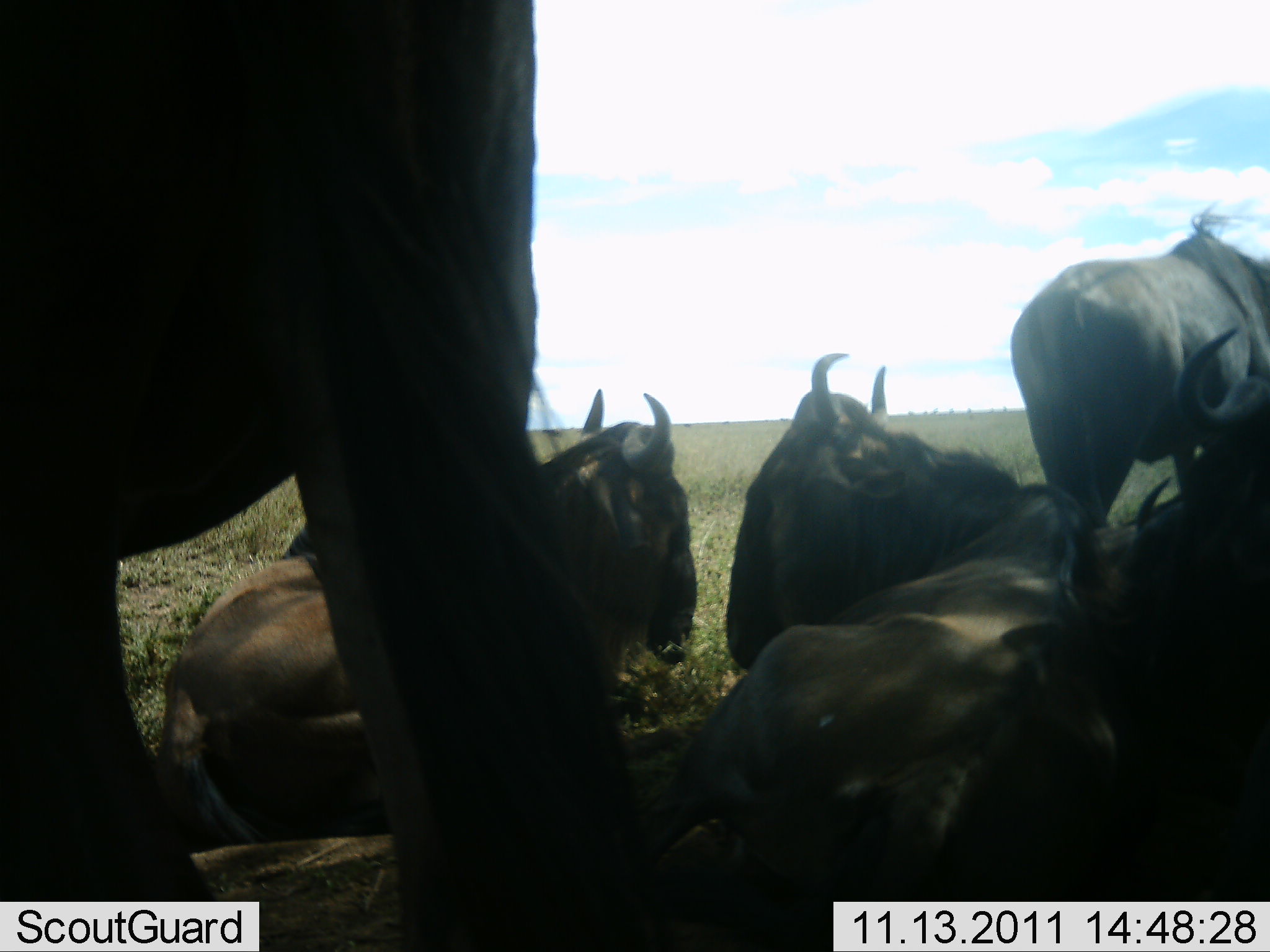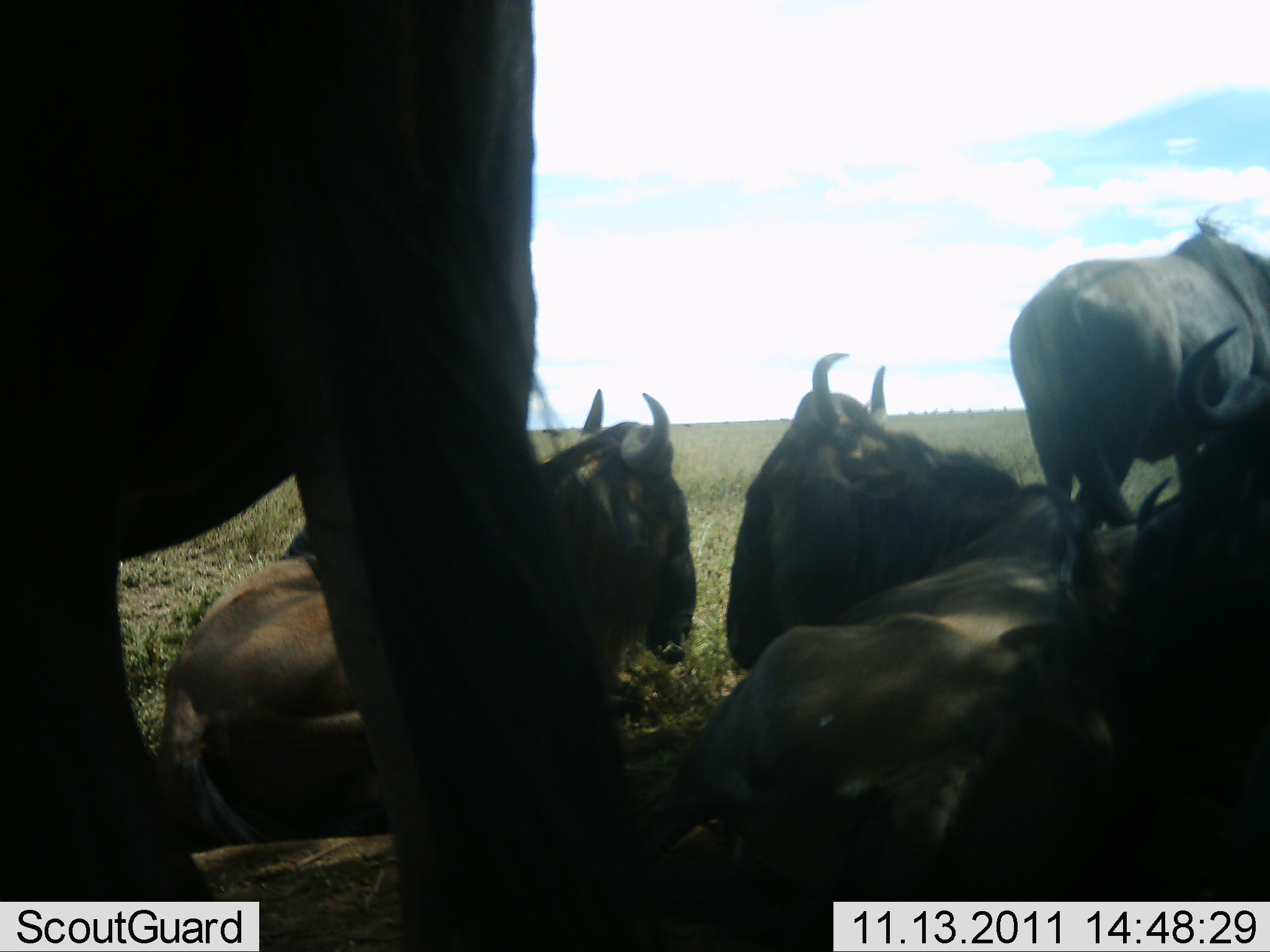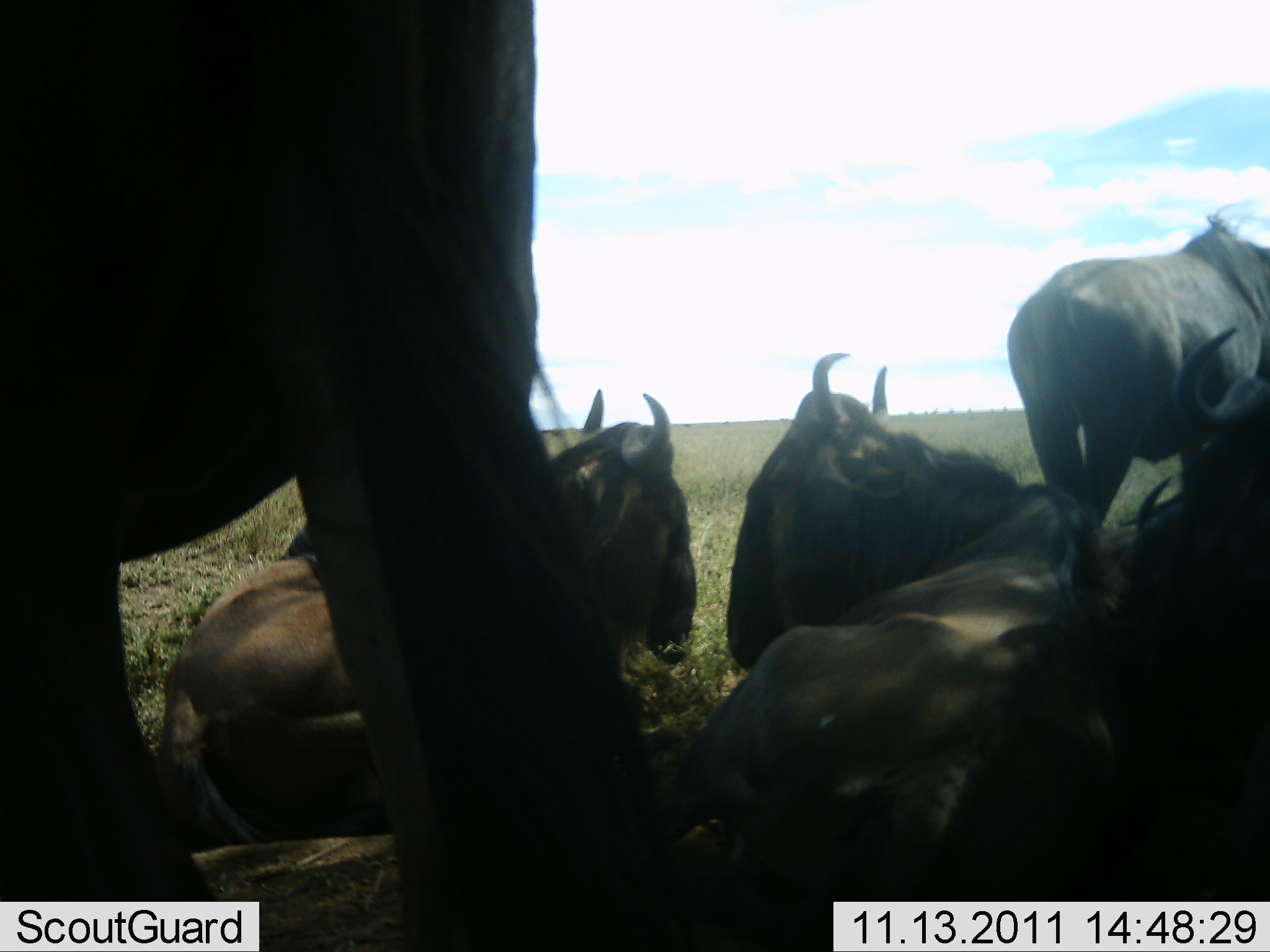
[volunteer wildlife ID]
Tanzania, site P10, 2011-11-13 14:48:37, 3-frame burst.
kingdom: Animalia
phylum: Chordata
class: Mammalia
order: Artiodactyla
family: Bovidae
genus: Connochaetes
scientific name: Connochaetes taurinus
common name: blue wildebeest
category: wildebeest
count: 5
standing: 67%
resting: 93%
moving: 7%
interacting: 13%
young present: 0%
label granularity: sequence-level